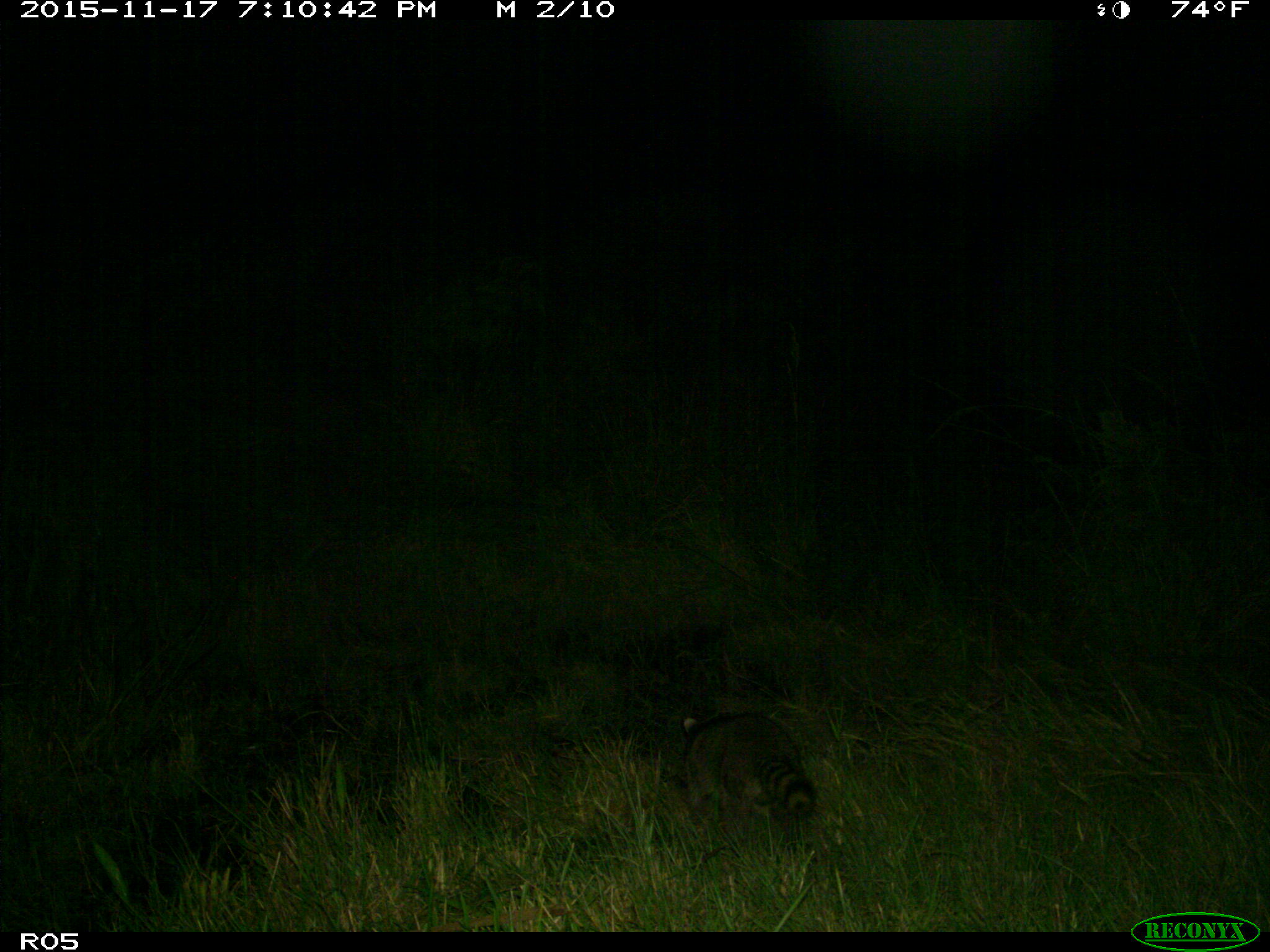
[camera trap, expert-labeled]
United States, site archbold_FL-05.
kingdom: Animalia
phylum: Chordata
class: Mammalia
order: Carnivora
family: Procyonidae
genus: Procyon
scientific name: Procyon lotor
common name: common raccoon